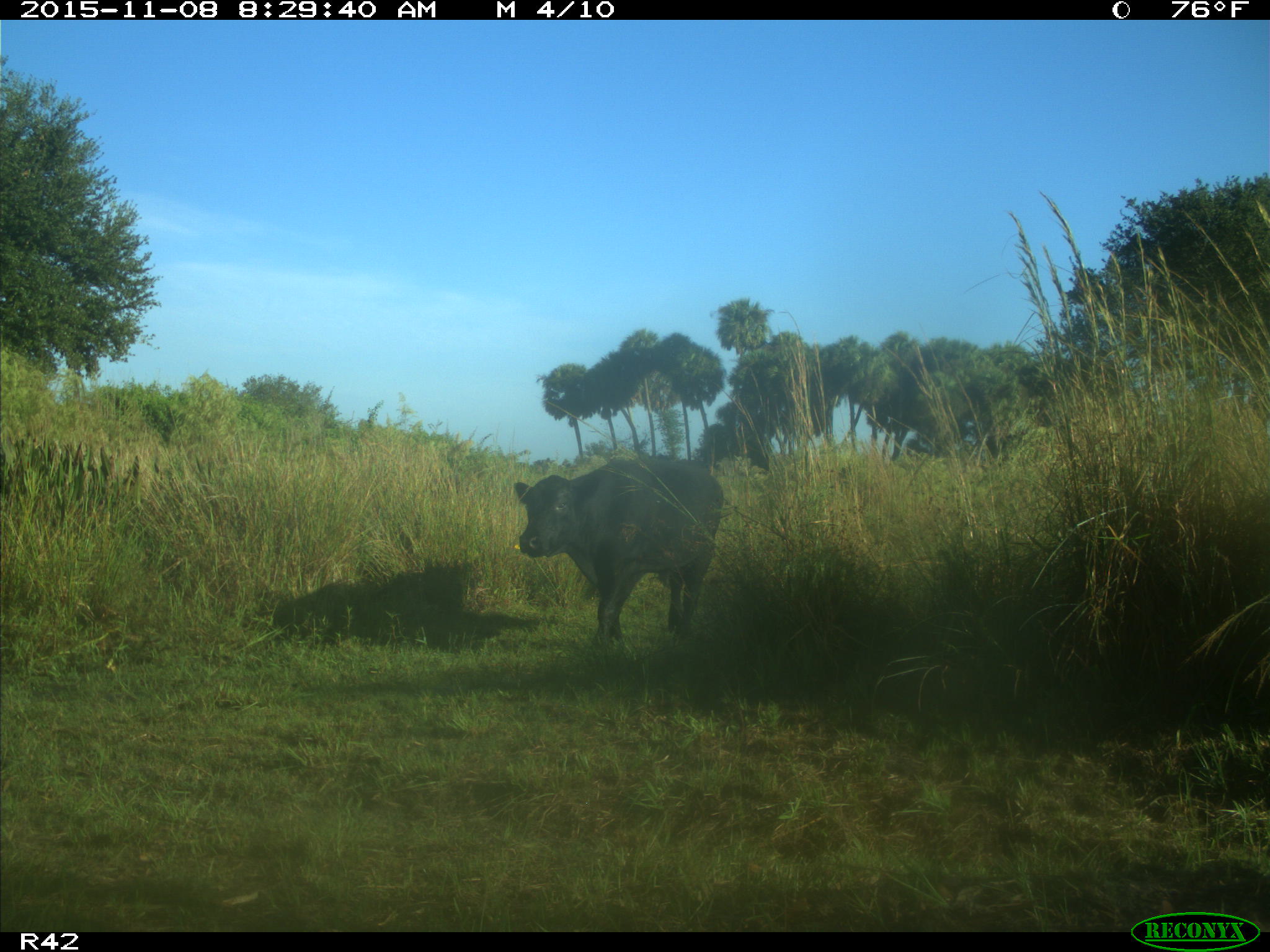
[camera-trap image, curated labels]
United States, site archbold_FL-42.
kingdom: Animalia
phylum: Chordata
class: Mammalia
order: Artiodactyla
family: Bovidae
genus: Bos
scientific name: Bos taurus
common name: domestic cow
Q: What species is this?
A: Bos taurus (domestic cow).